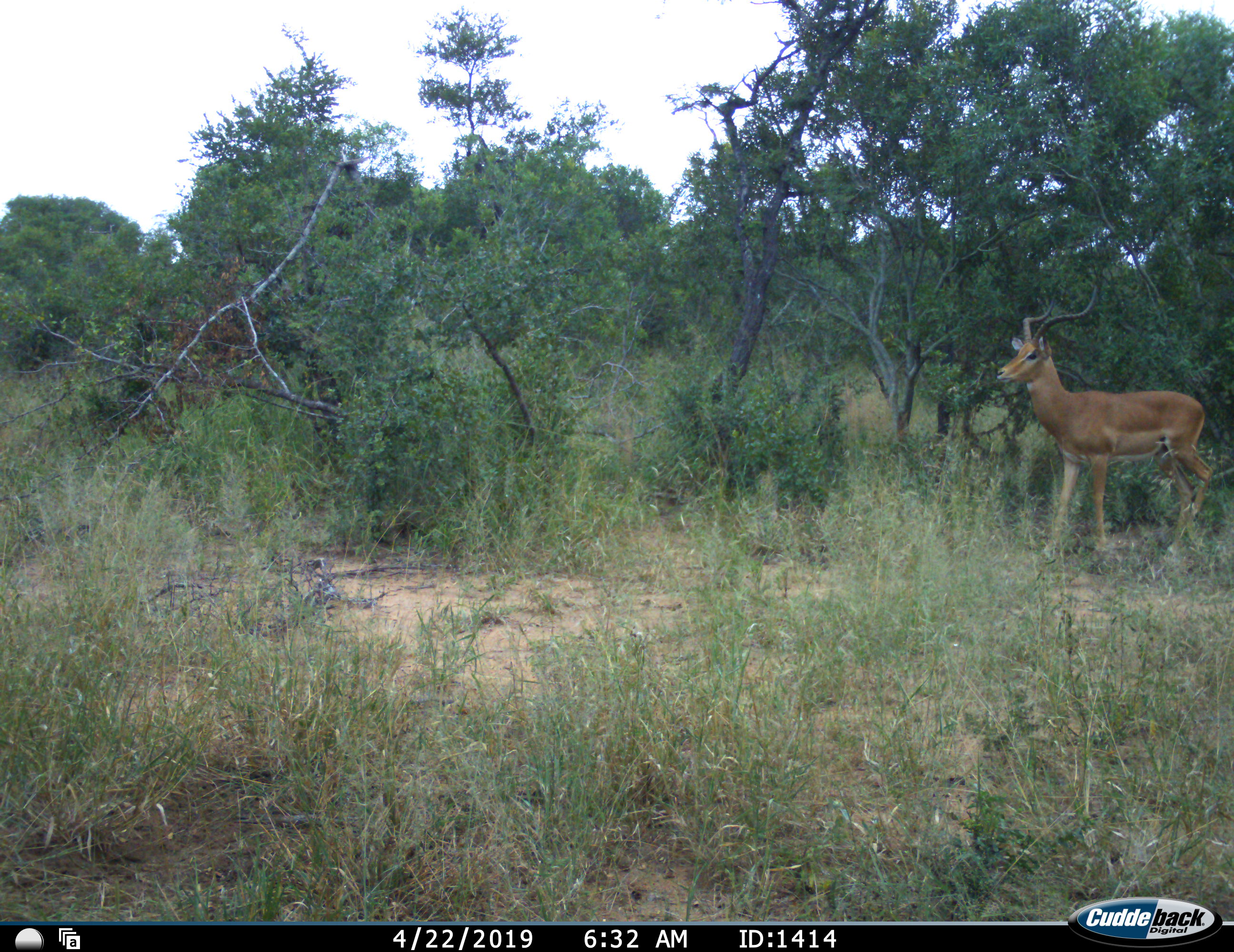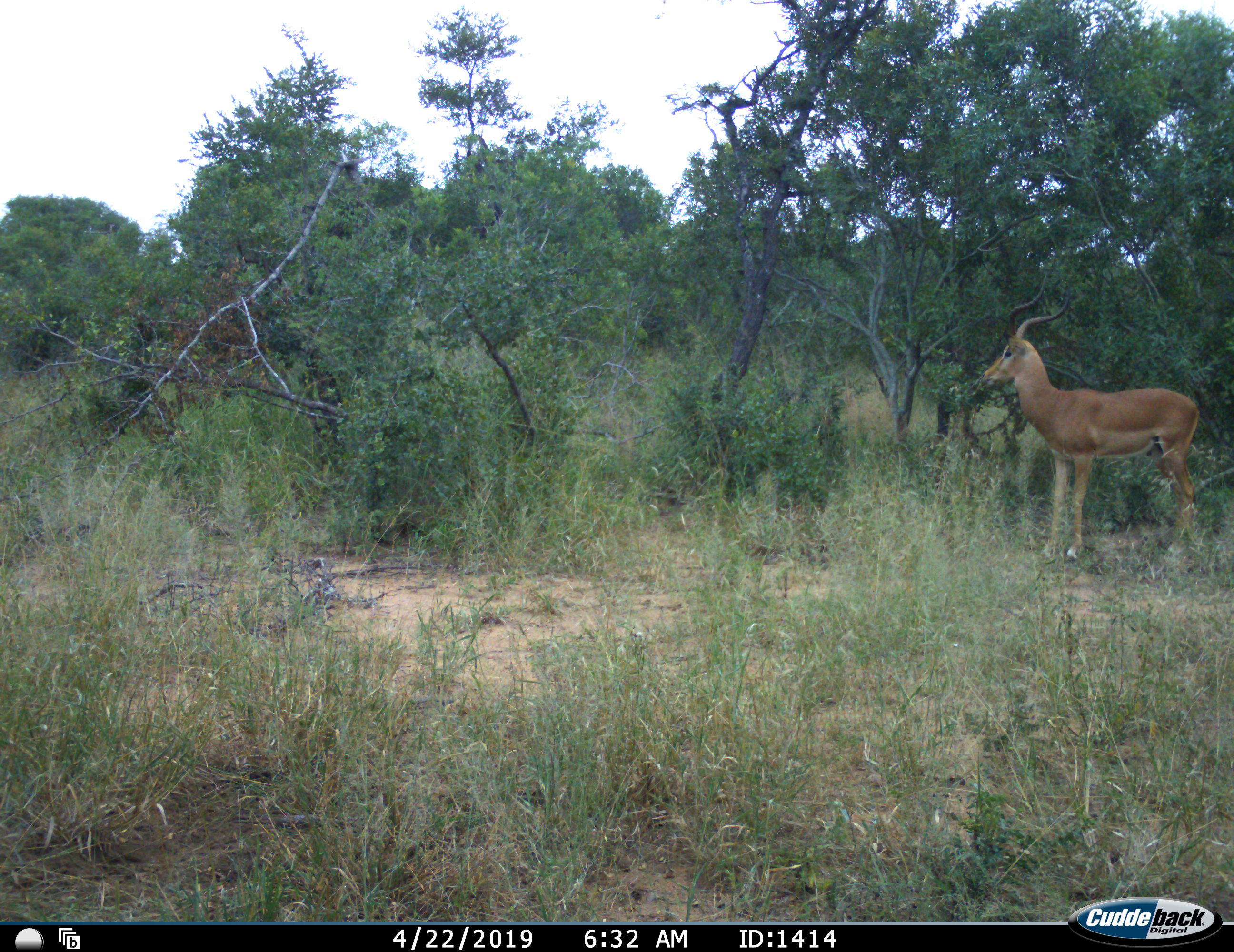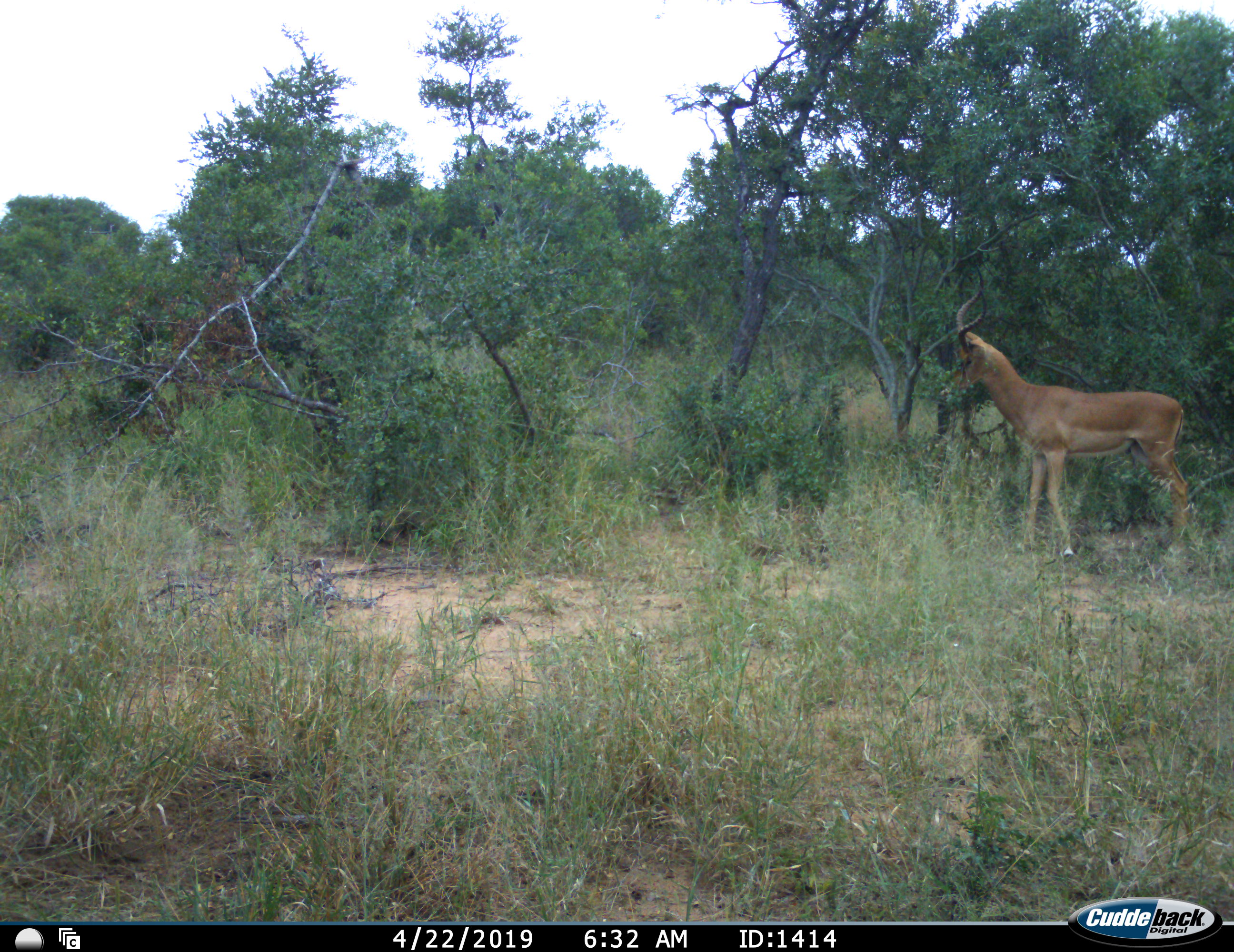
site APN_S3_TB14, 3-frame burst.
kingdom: Animalia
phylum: Chordata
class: Mammalia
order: Artiodactyla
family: Bovidae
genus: Aepyceros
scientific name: Aepyceros melampus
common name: impala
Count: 1.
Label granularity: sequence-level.